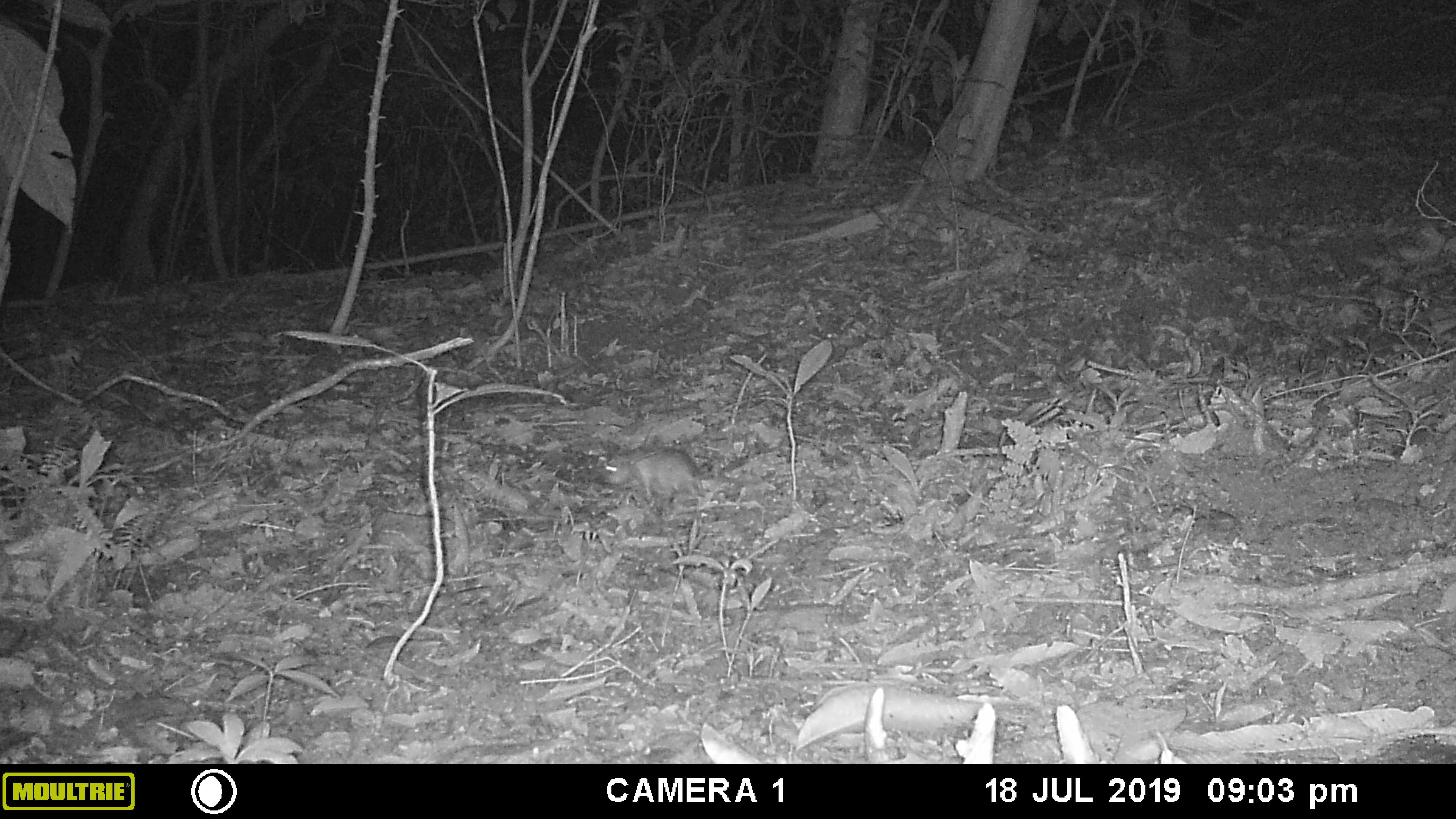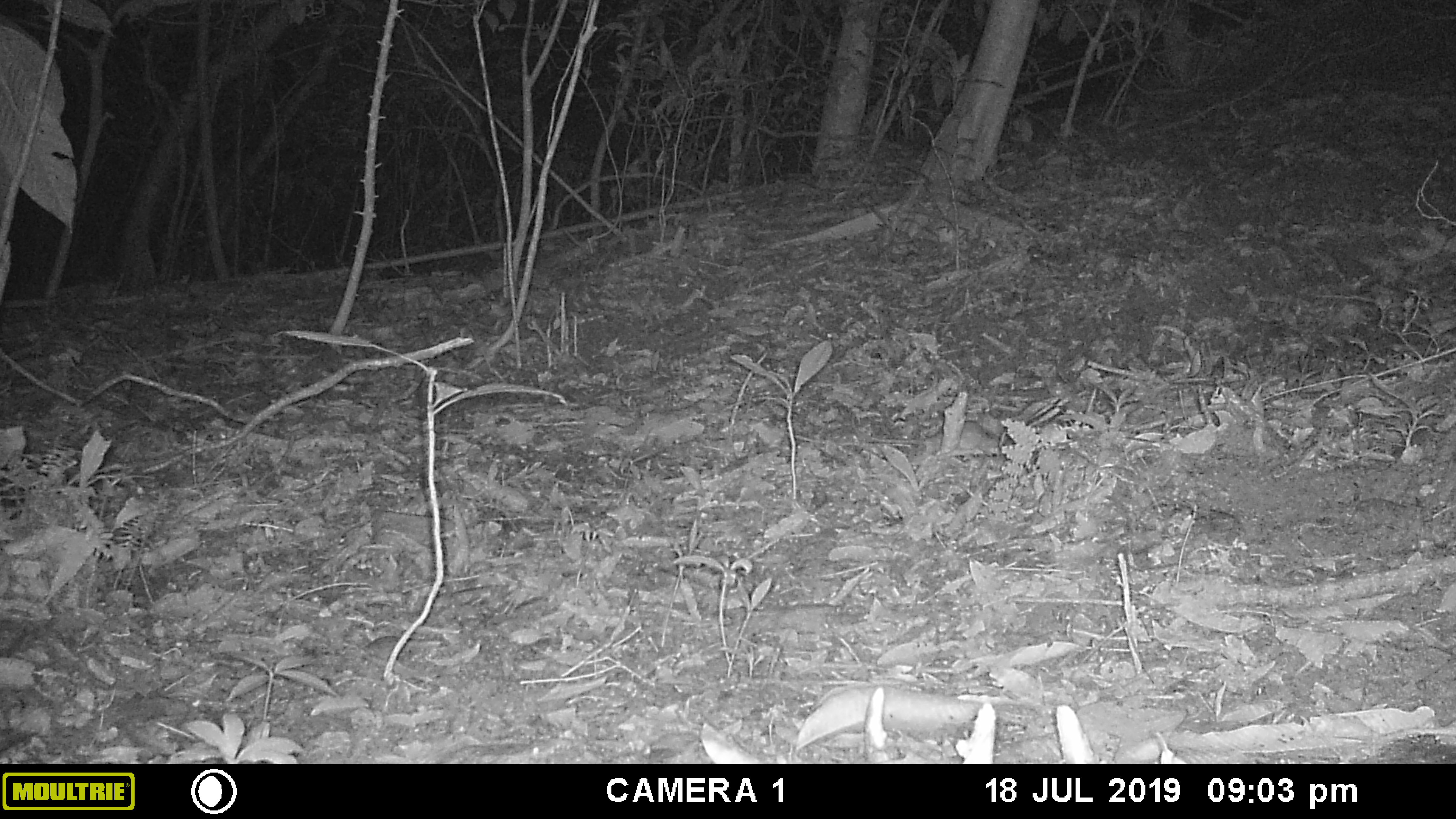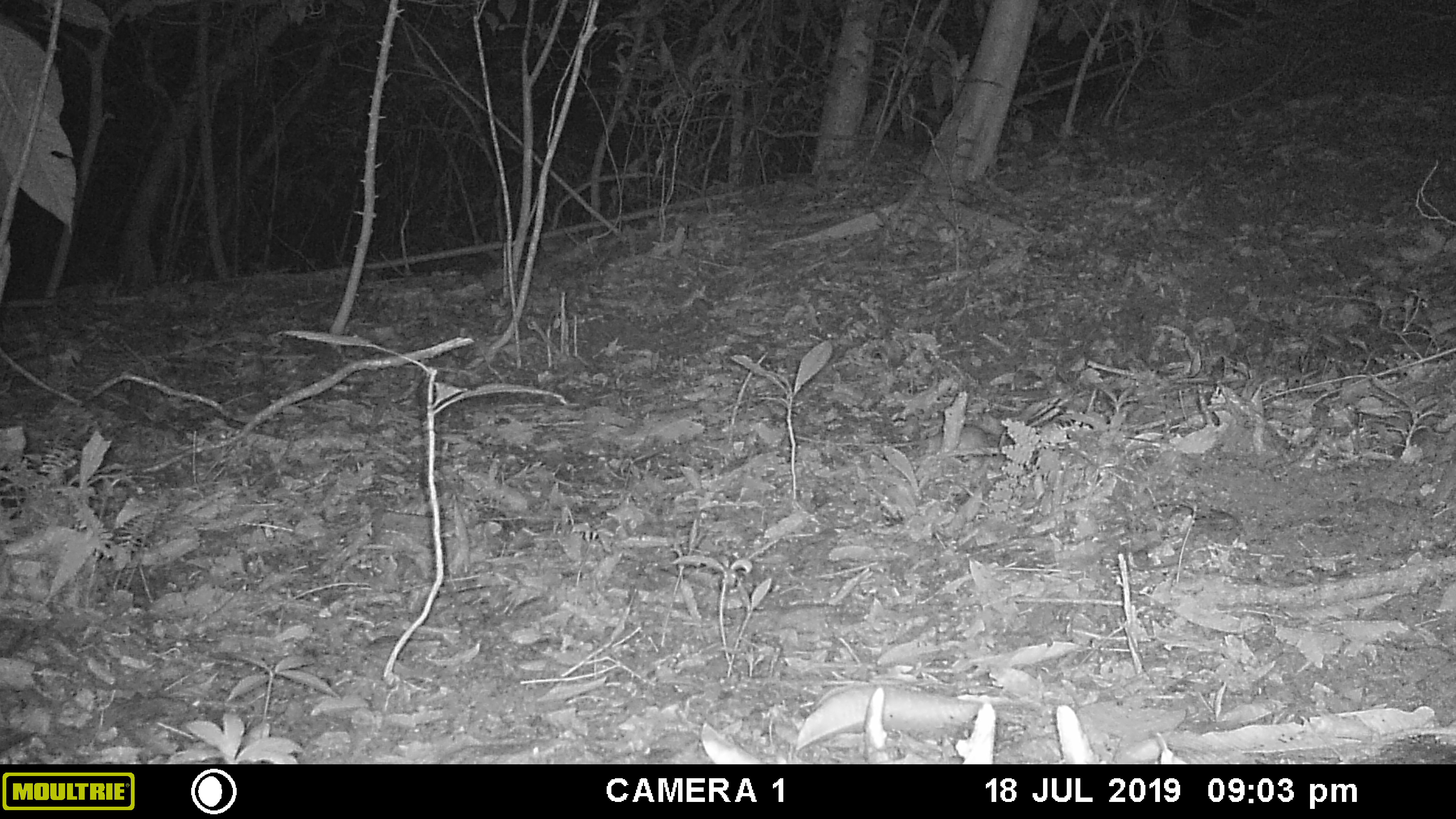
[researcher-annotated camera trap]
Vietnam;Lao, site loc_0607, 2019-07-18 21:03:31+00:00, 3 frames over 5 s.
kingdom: Animalia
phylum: Chordata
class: Mammalia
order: Rodentia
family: Muridae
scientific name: Muridae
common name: old-world mice and rats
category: unidentified murid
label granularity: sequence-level